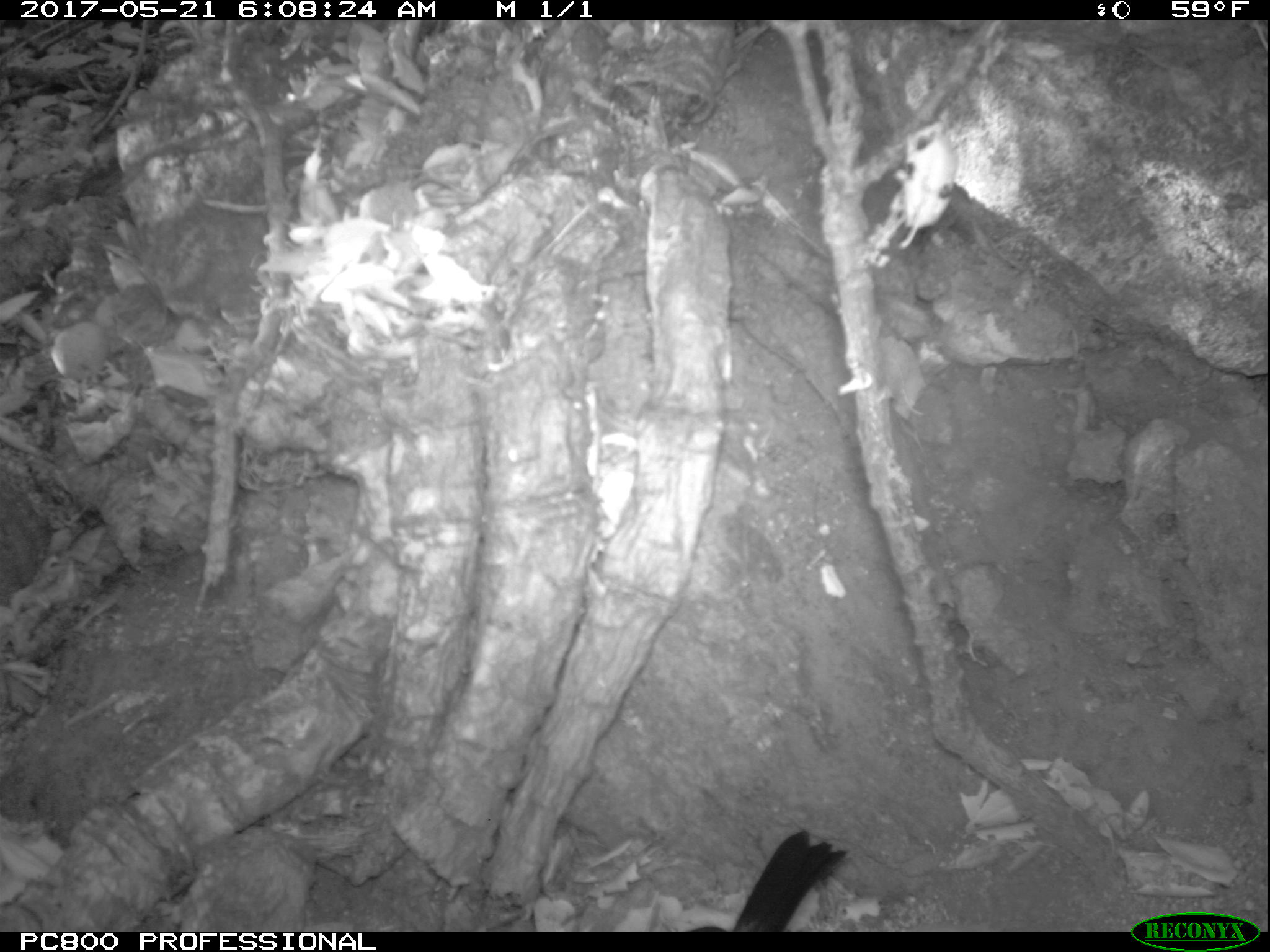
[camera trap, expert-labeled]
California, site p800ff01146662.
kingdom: Animalia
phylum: Chordata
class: Aves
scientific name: Aves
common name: bird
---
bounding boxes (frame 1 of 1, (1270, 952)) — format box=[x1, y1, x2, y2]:
bird: box=[685, 830, 856, 932]